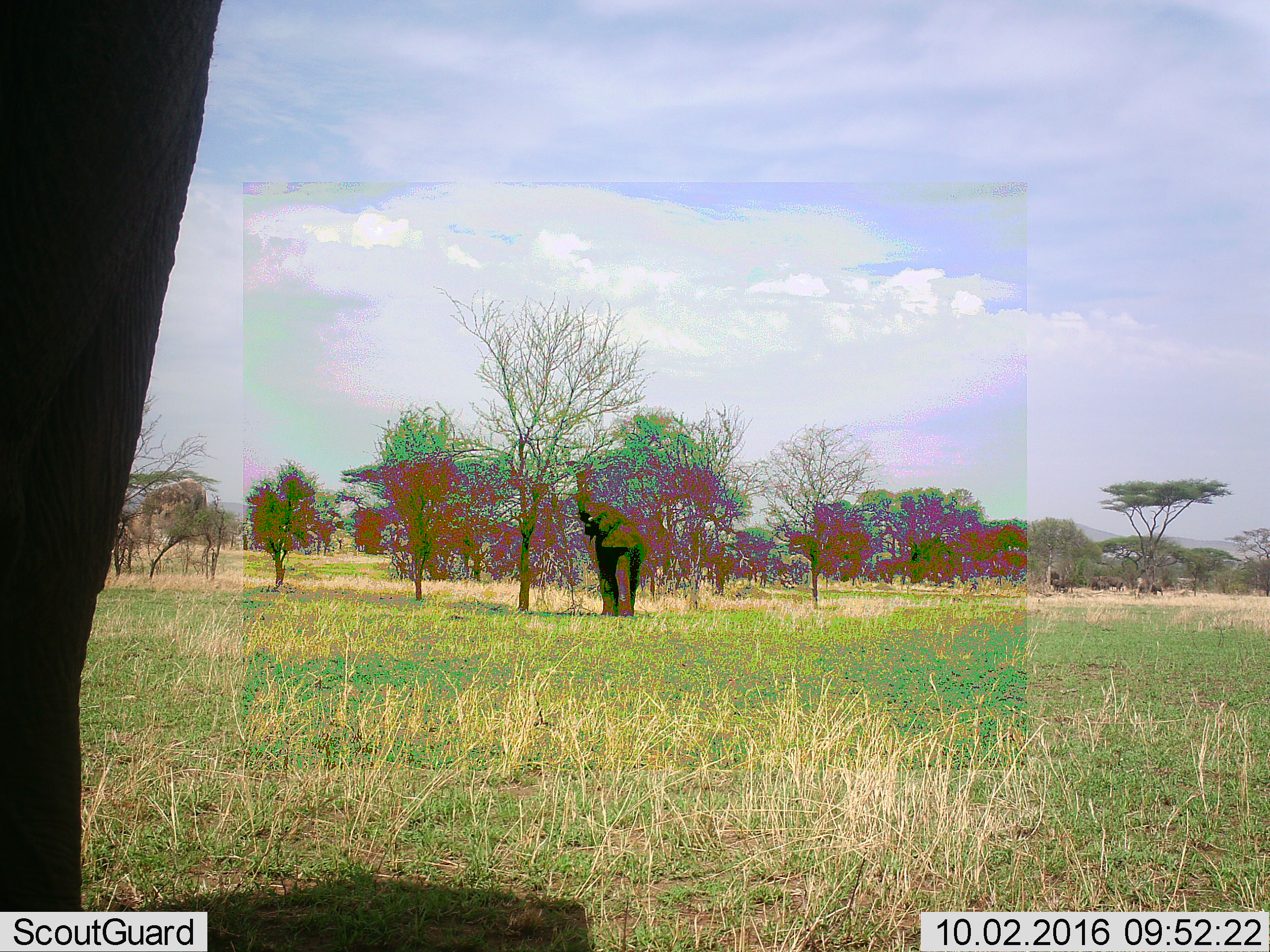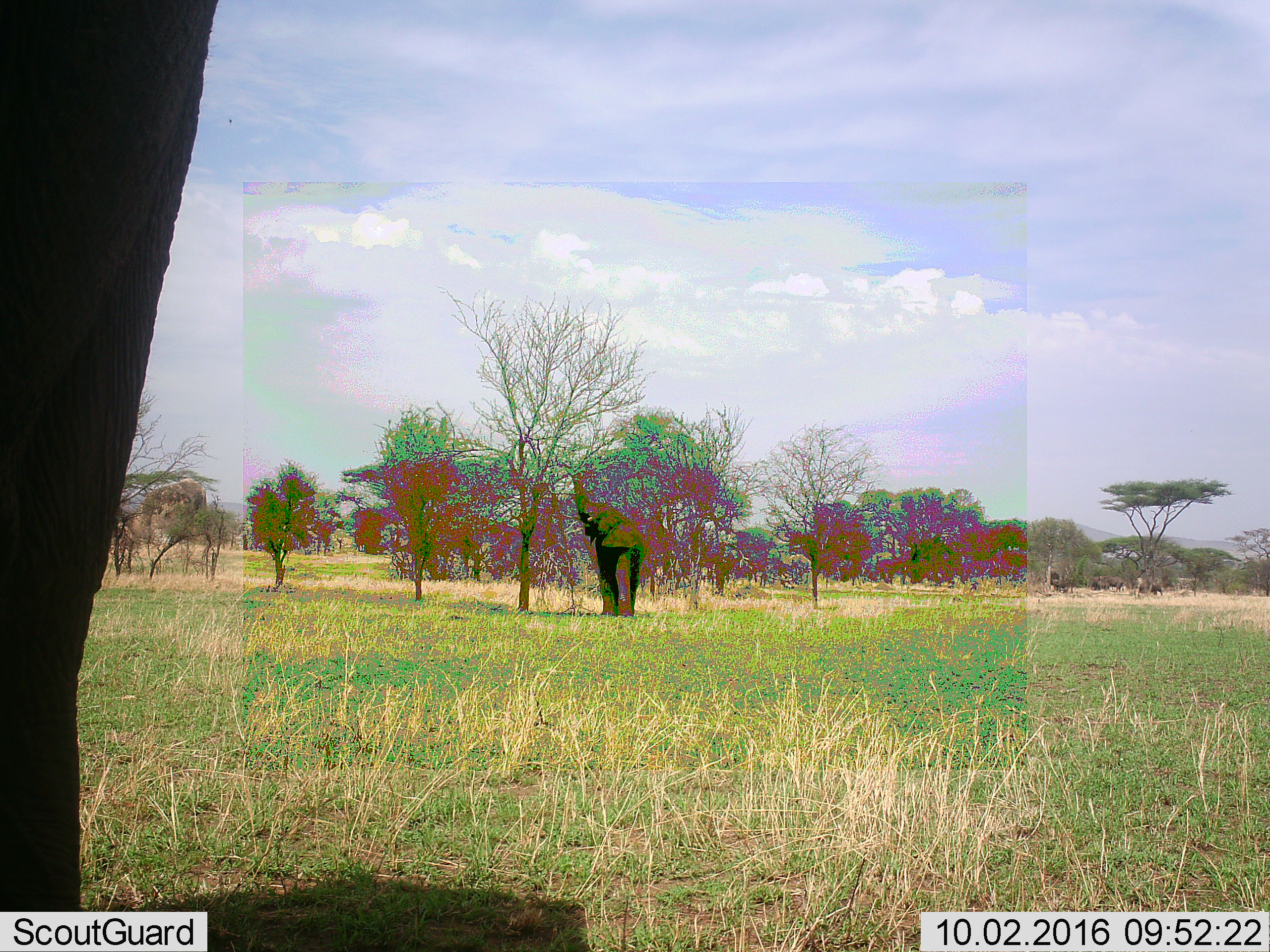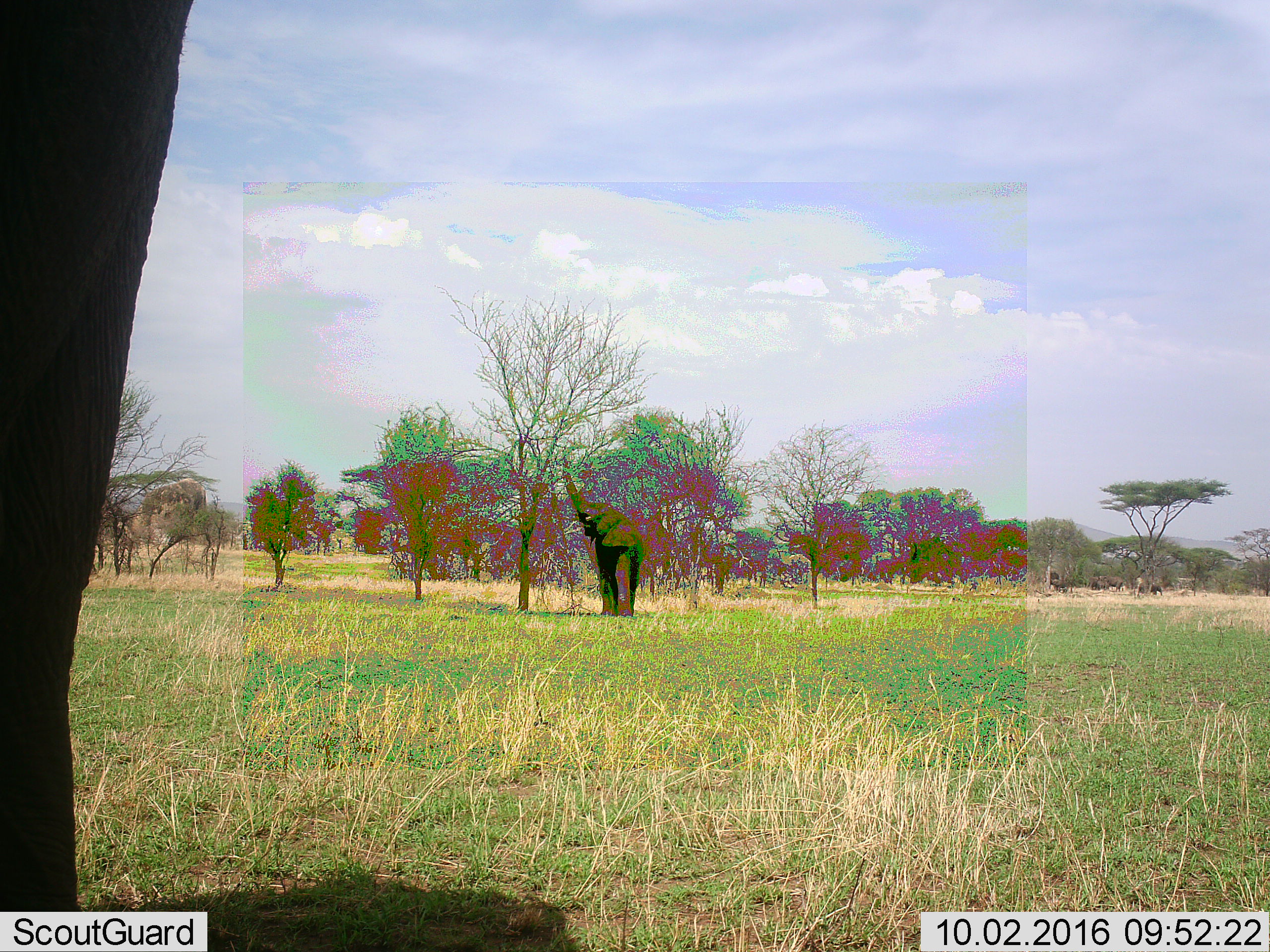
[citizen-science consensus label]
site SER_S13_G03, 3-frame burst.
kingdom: Animalia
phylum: Chordata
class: Mammalia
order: Proboscidea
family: Elephantidae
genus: Loxodonta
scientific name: Loxodonta africana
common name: african bush elephant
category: elephant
Elephant (african bush elephant) (Loxodonta africana), count 5. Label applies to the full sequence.